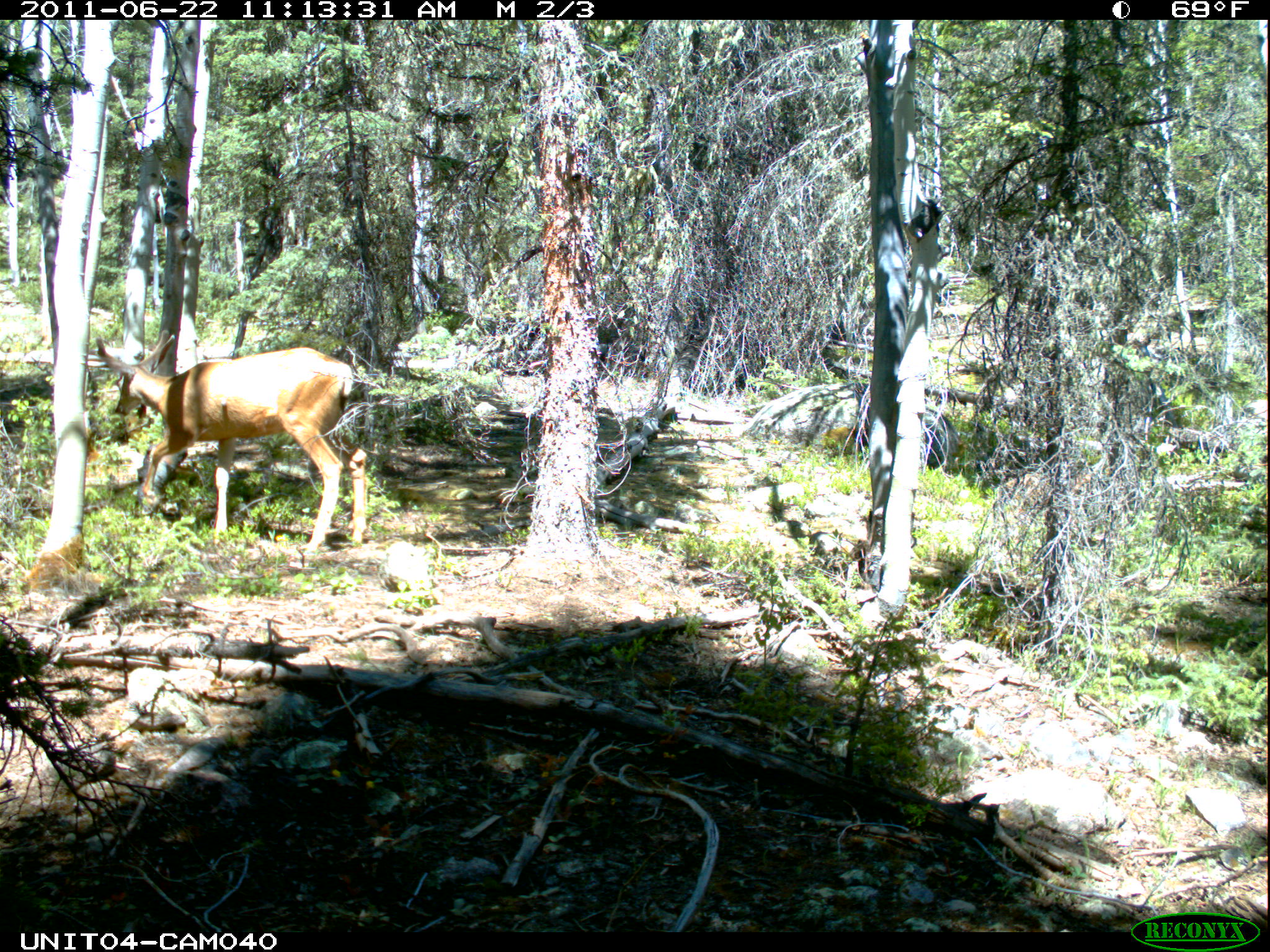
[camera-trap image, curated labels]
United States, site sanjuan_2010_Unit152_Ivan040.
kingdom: Animalia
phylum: Chordata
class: Mammalia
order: Artiodactyla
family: Cervidae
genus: Odocoileus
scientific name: Odocoileus hemionus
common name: mule deer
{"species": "Odocoileus hemionus (mule deer)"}